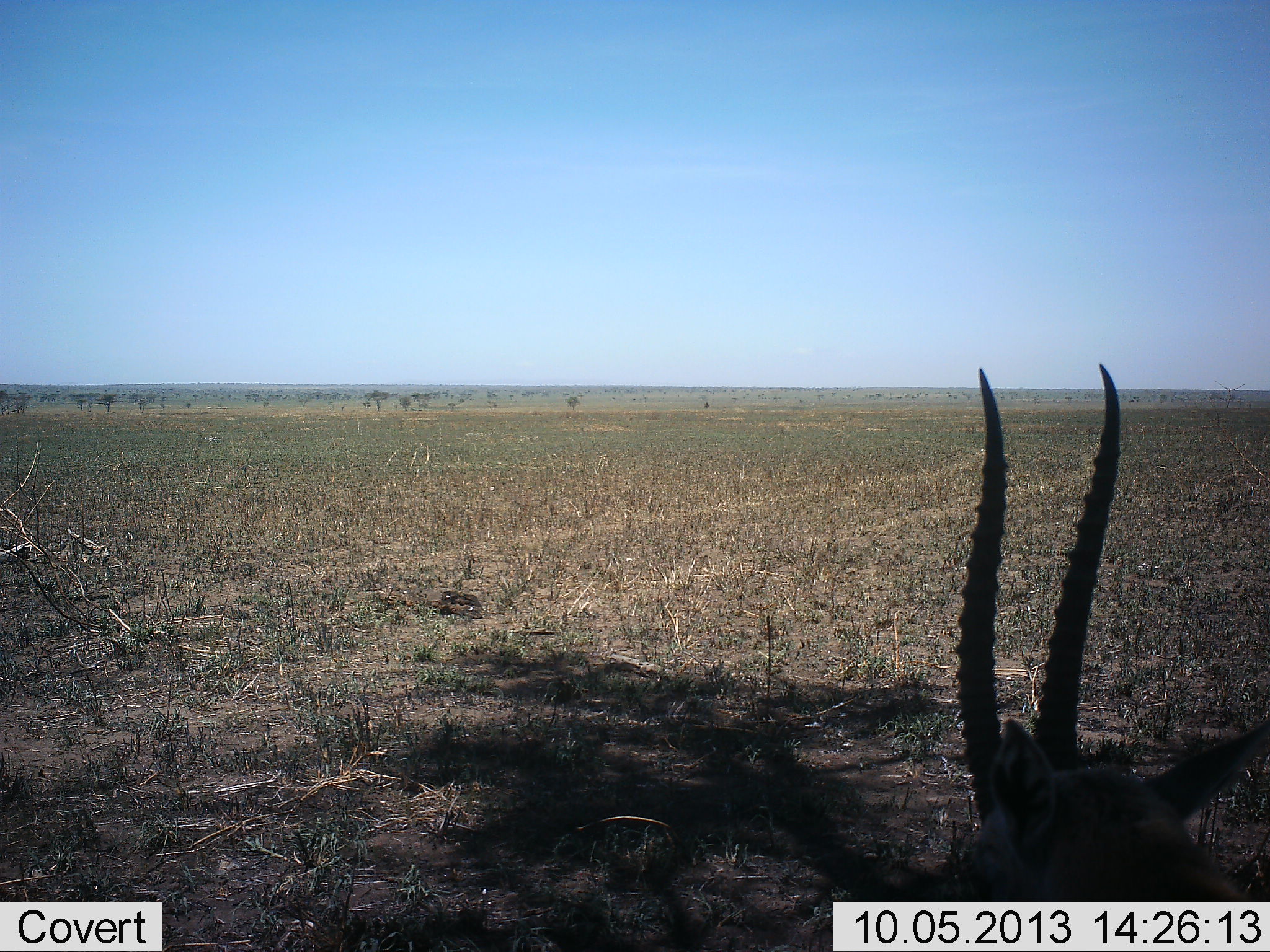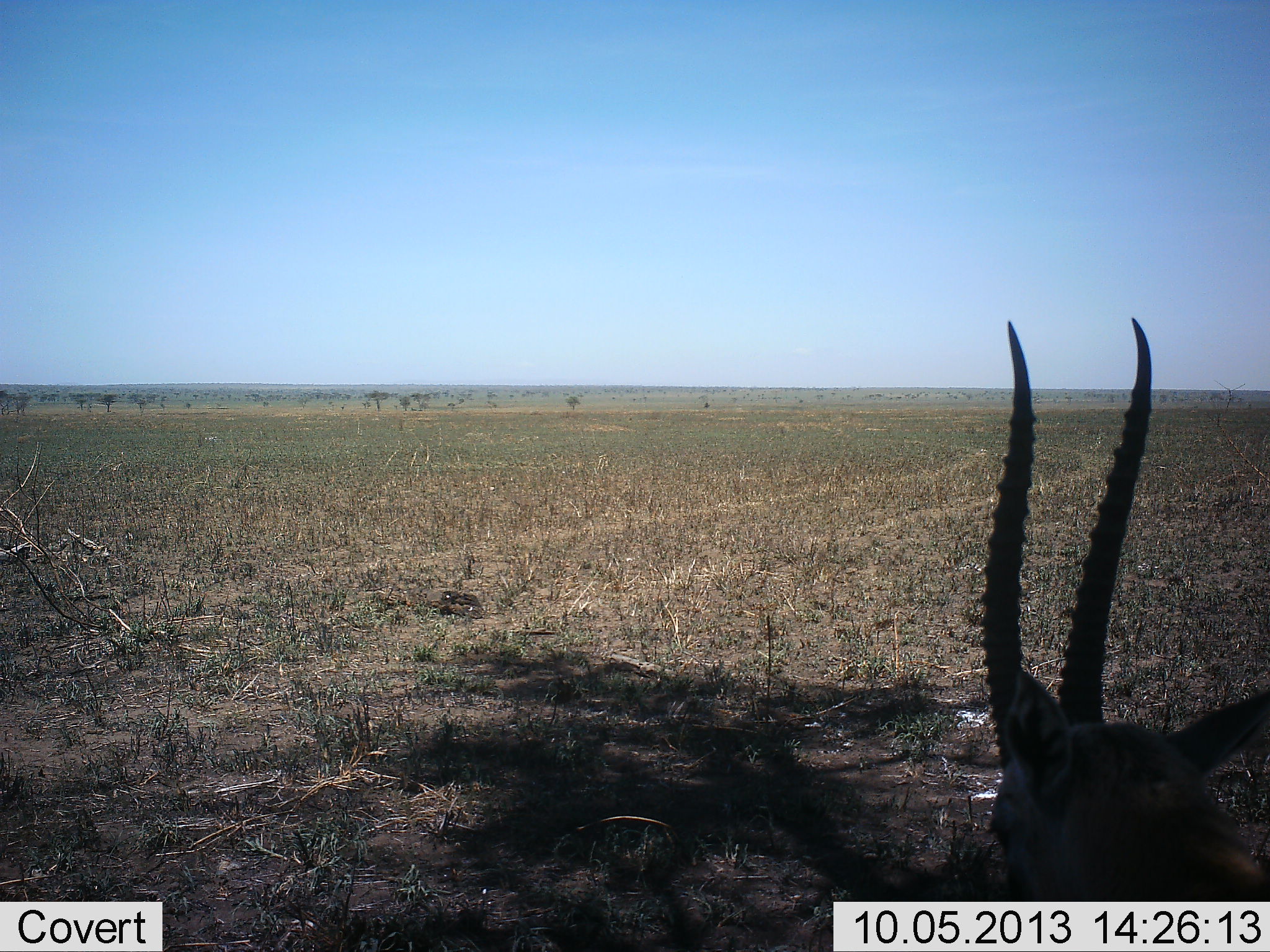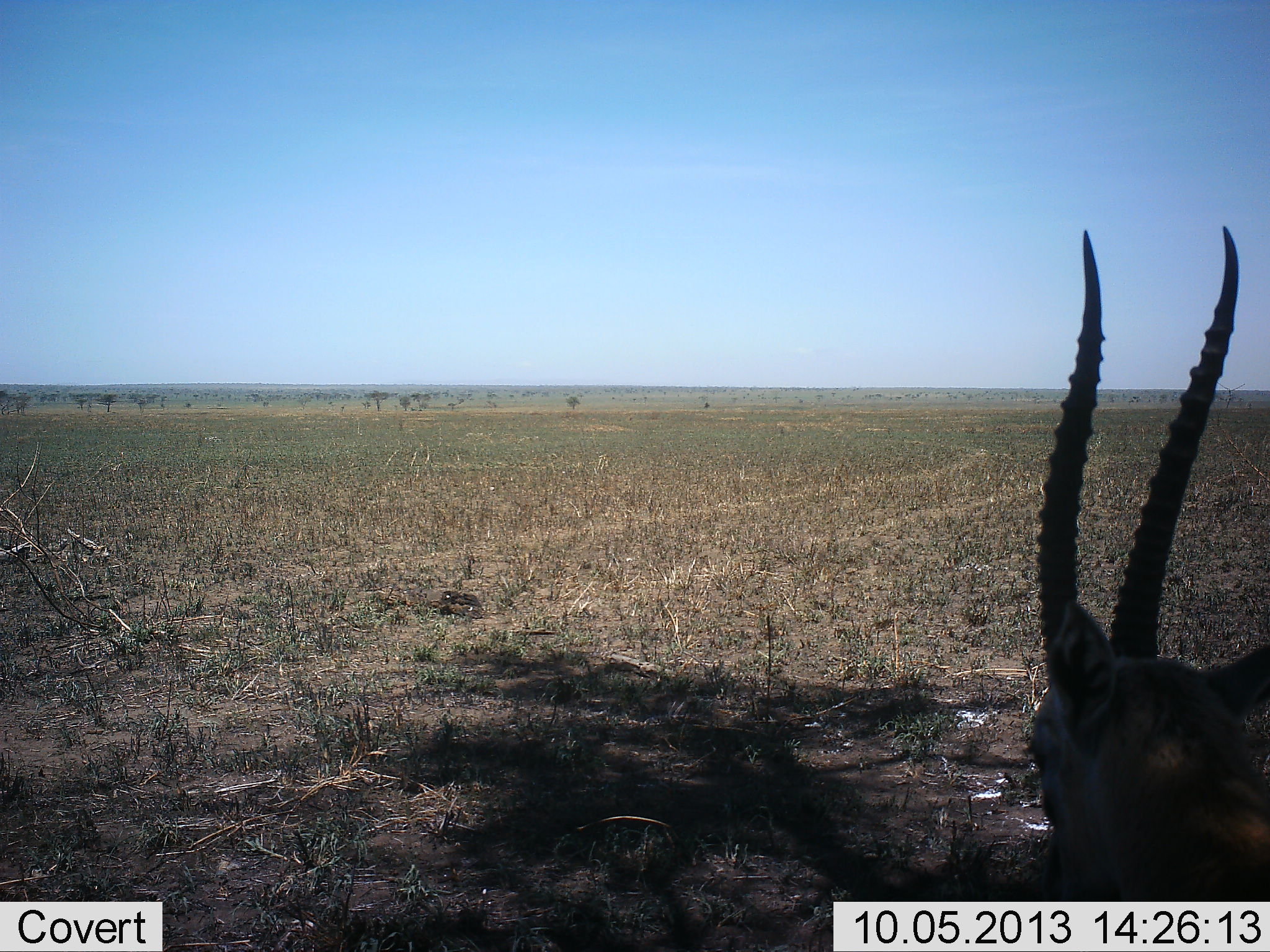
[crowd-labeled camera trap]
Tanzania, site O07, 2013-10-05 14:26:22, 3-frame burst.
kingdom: Animalia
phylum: Chordata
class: Mammalia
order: Artiodactyla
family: Bovidae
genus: Eudorcas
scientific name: Eudorcas thomsonii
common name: thomson's gazelle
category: gazellethomsons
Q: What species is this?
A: Gazellethomsons (thomson's gazelle) (Eudorcas thomsonii).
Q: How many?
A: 1.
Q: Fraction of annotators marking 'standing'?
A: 74%.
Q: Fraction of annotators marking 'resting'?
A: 16%.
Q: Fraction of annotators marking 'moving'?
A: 5%.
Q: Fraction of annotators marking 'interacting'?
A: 0%.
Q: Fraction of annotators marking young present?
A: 0%.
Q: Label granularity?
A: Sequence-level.